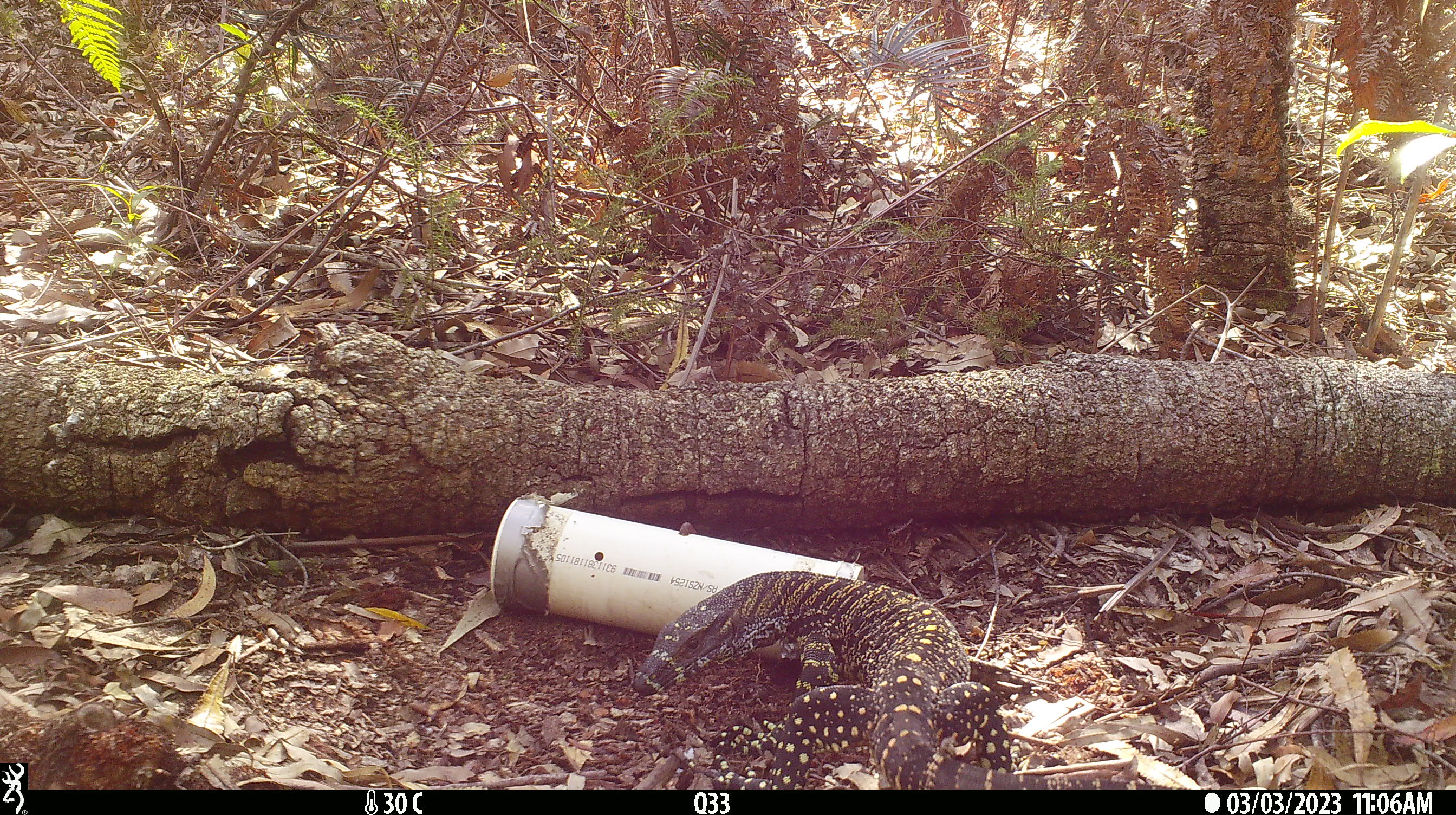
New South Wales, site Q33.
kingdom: Animalia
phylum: Chordata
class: Reptilia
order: Squamata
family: Varanidae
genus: Varanus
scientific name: Varanus varius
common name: lace monitor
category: goanna